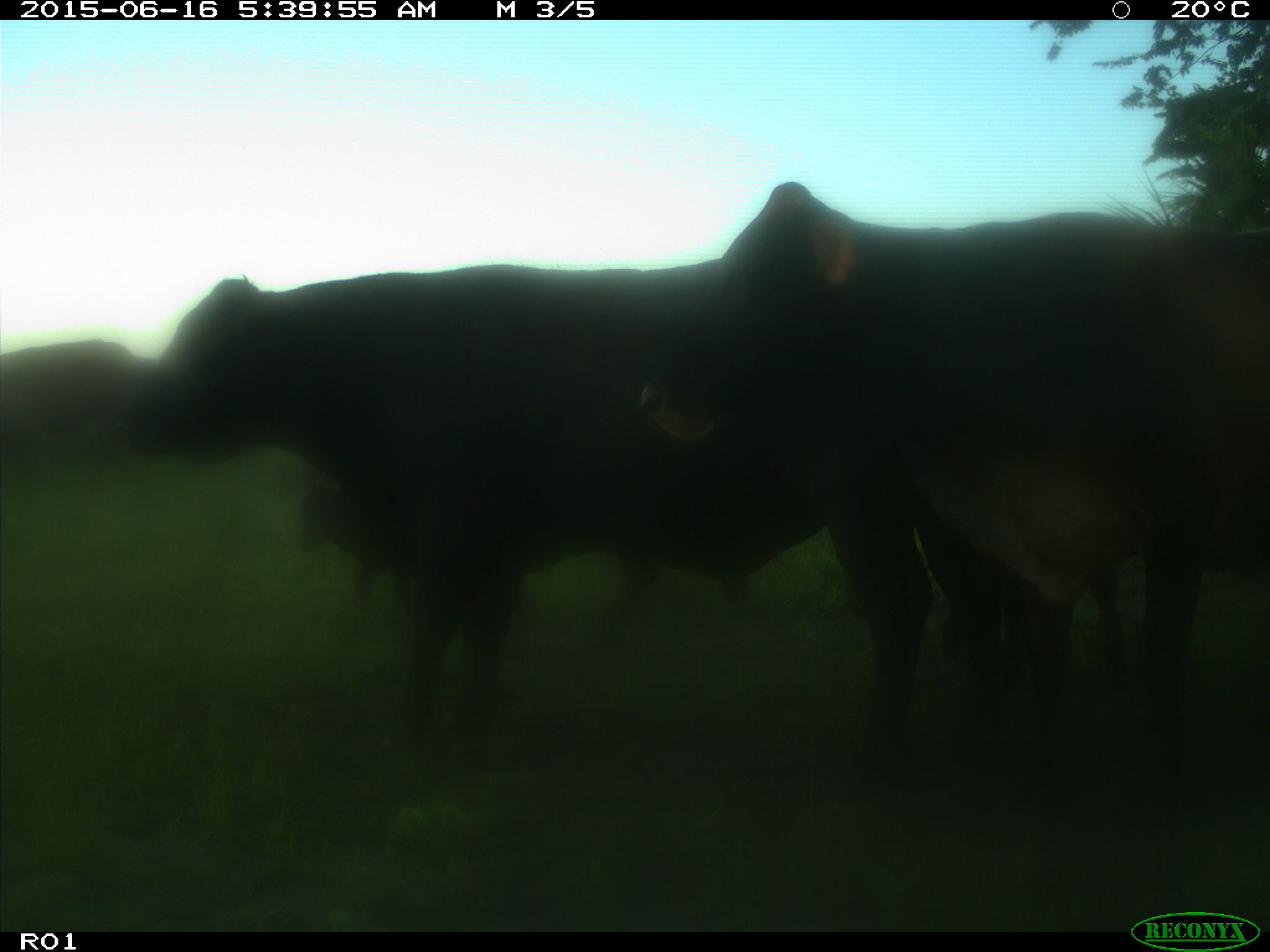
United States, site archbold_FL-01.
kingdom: Animalia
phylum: Chordata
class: Mammalia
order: Artiodactyla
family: Bovidae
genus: Bos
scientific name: Bos taurus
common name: domestic cow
Bos taurus (domestic cow).